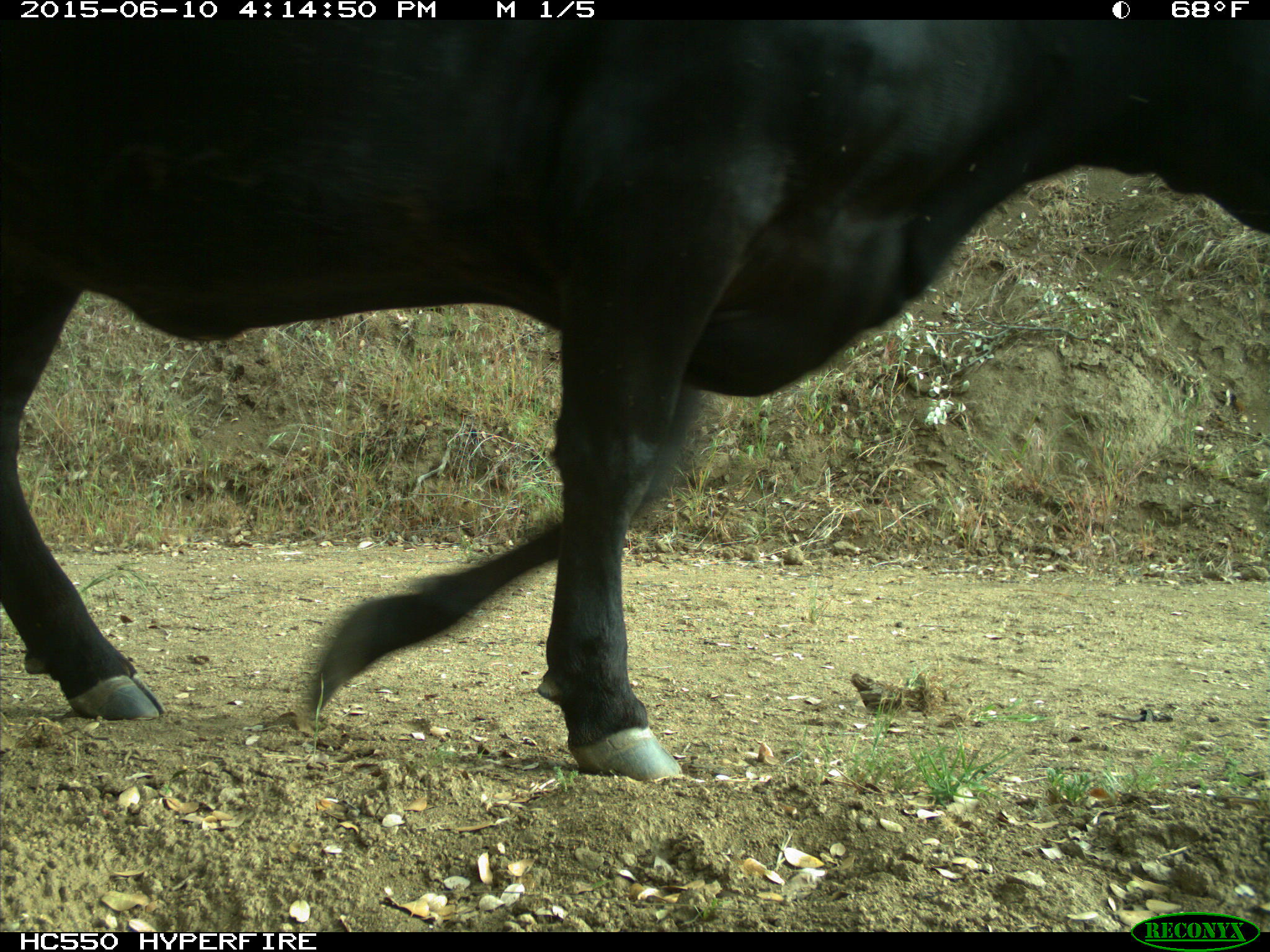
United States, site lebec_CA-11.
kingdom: Animalia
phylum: Chordata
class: Mammalia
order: Artiodactyla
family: Bovidae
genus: Bos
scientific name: Bos taurus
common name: domestic cow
Bos taurus (domestic cow).